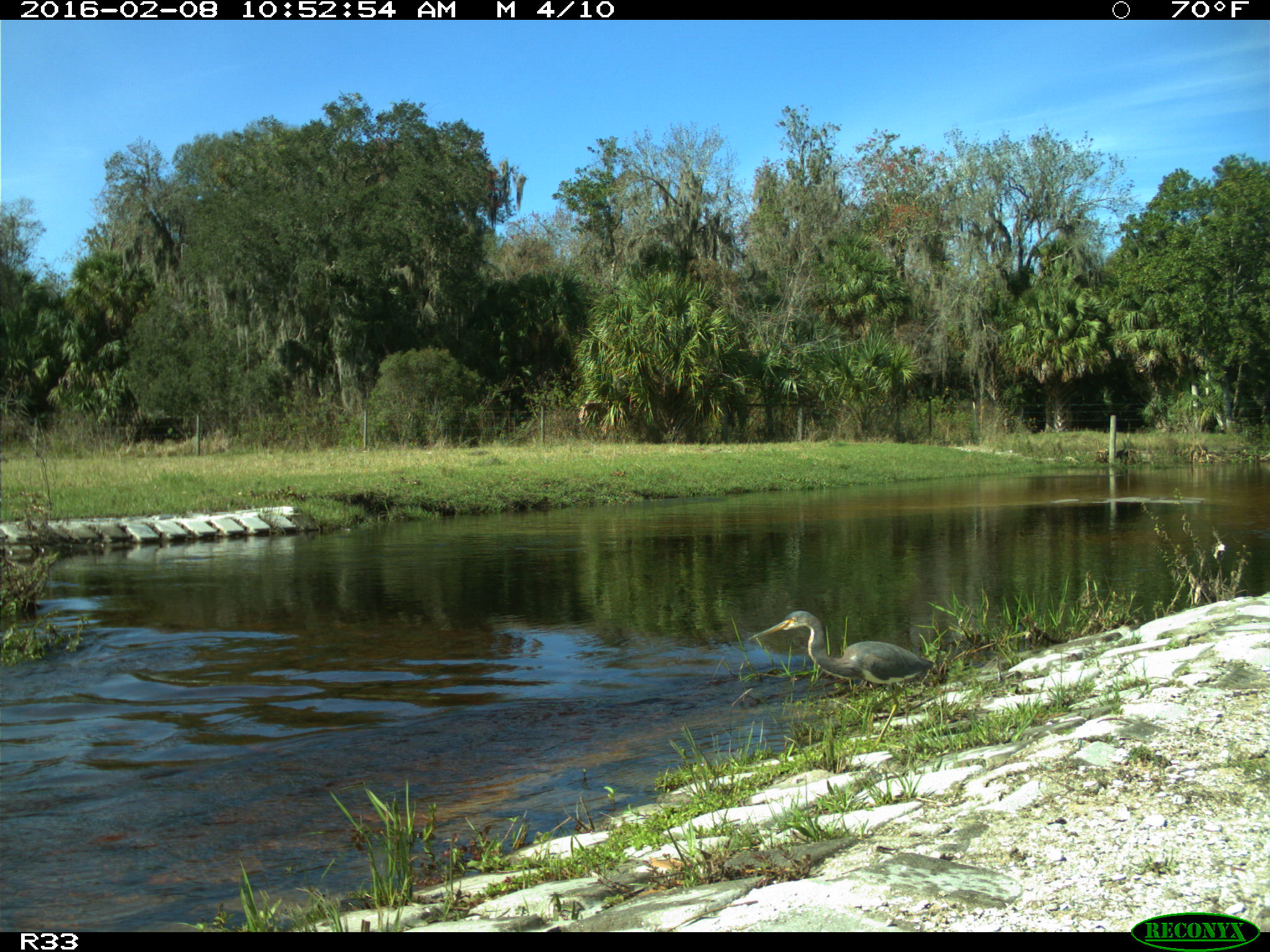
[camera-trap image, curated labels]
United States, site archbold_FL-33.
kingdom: Animalia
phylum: Chordata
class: Aves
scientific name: Aves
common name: birds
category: unidentified bird